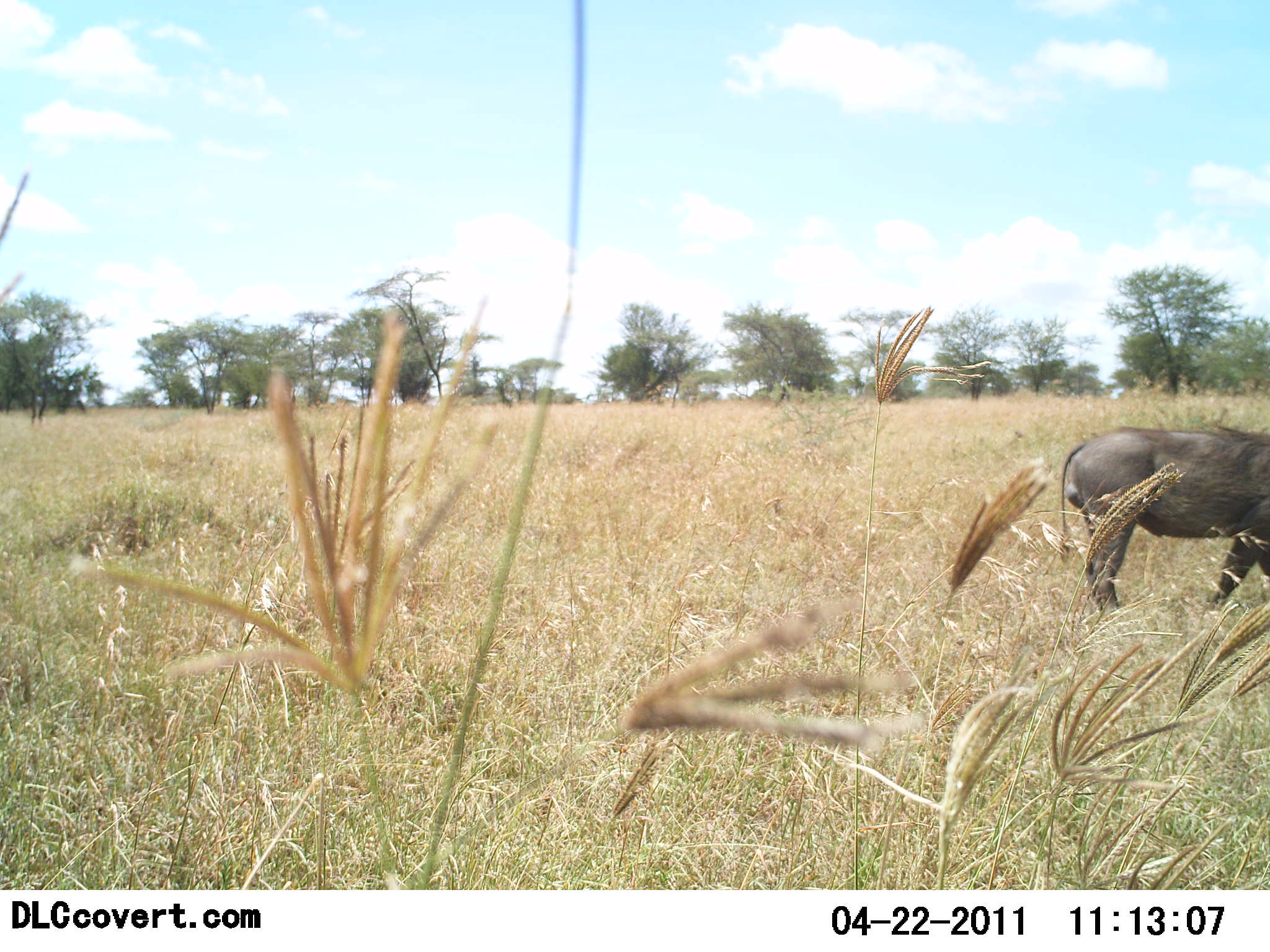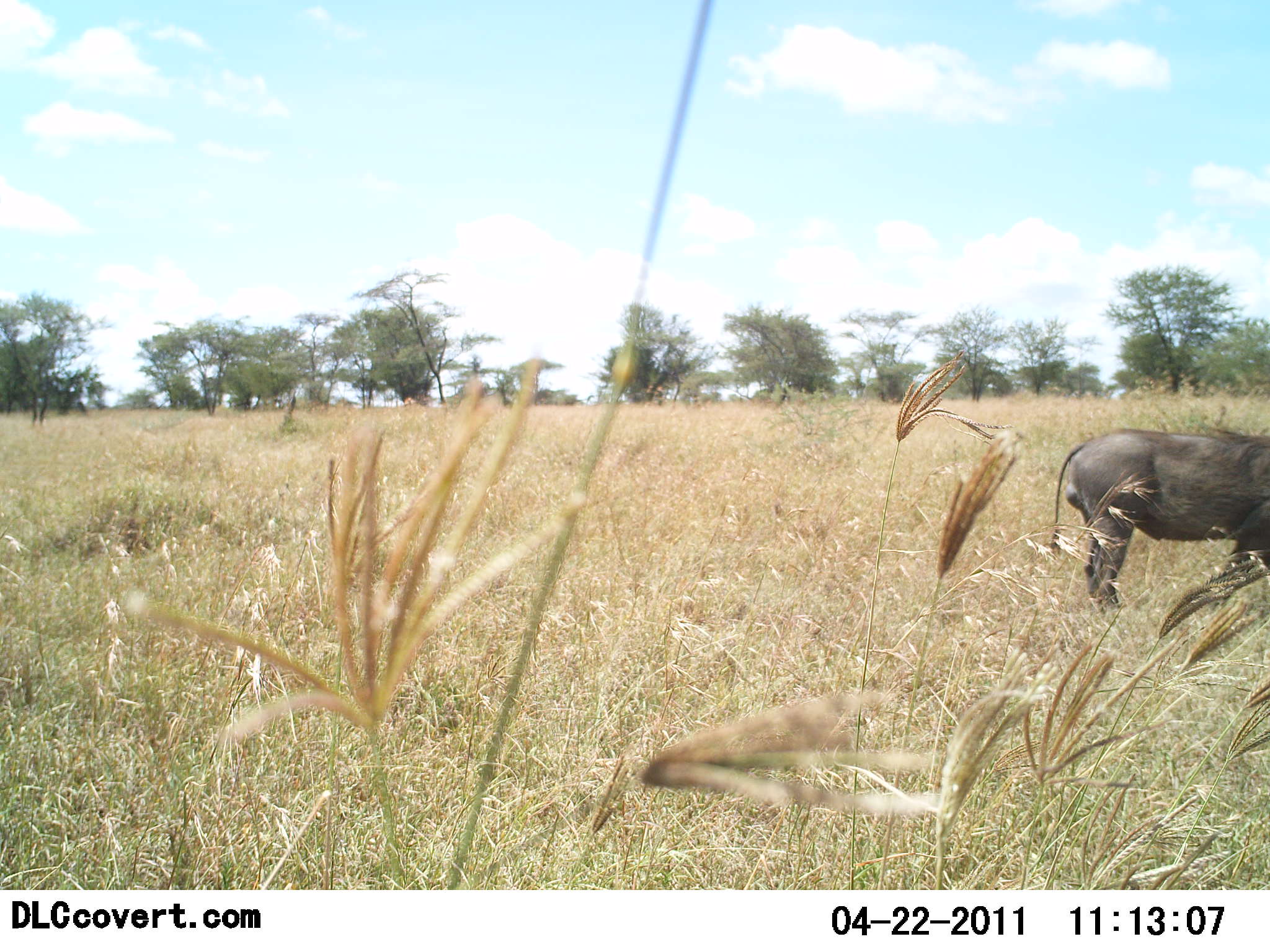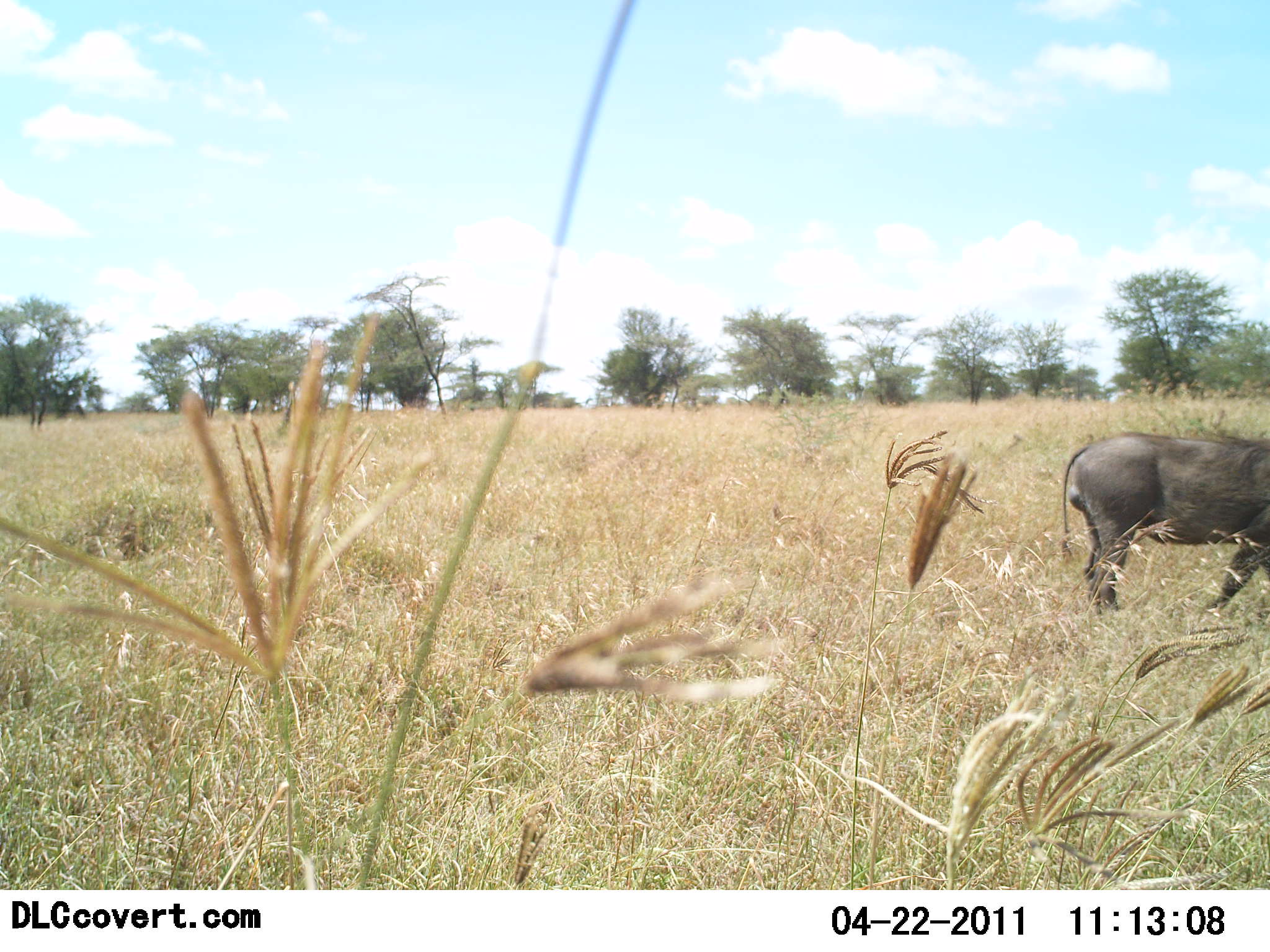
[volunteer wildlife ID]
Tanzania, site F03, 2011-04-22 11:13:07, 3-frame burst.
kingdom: Animalia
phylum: Chordata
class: Mammalia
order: Artiodactyla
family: Suidae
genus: Phacochoerus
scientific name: Phacochoerus africanus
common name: warthog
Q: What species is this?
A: Warthog (Phacochoerus africanus).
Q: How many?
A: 1.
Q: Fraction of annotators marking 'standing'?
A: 90%.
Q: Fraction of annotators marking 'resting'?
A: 0%.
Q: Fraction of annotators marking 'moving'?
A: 0%.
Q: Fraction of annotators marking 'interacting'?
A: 0%.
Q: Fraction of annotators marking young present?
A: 0%.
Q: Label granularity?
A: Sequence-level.